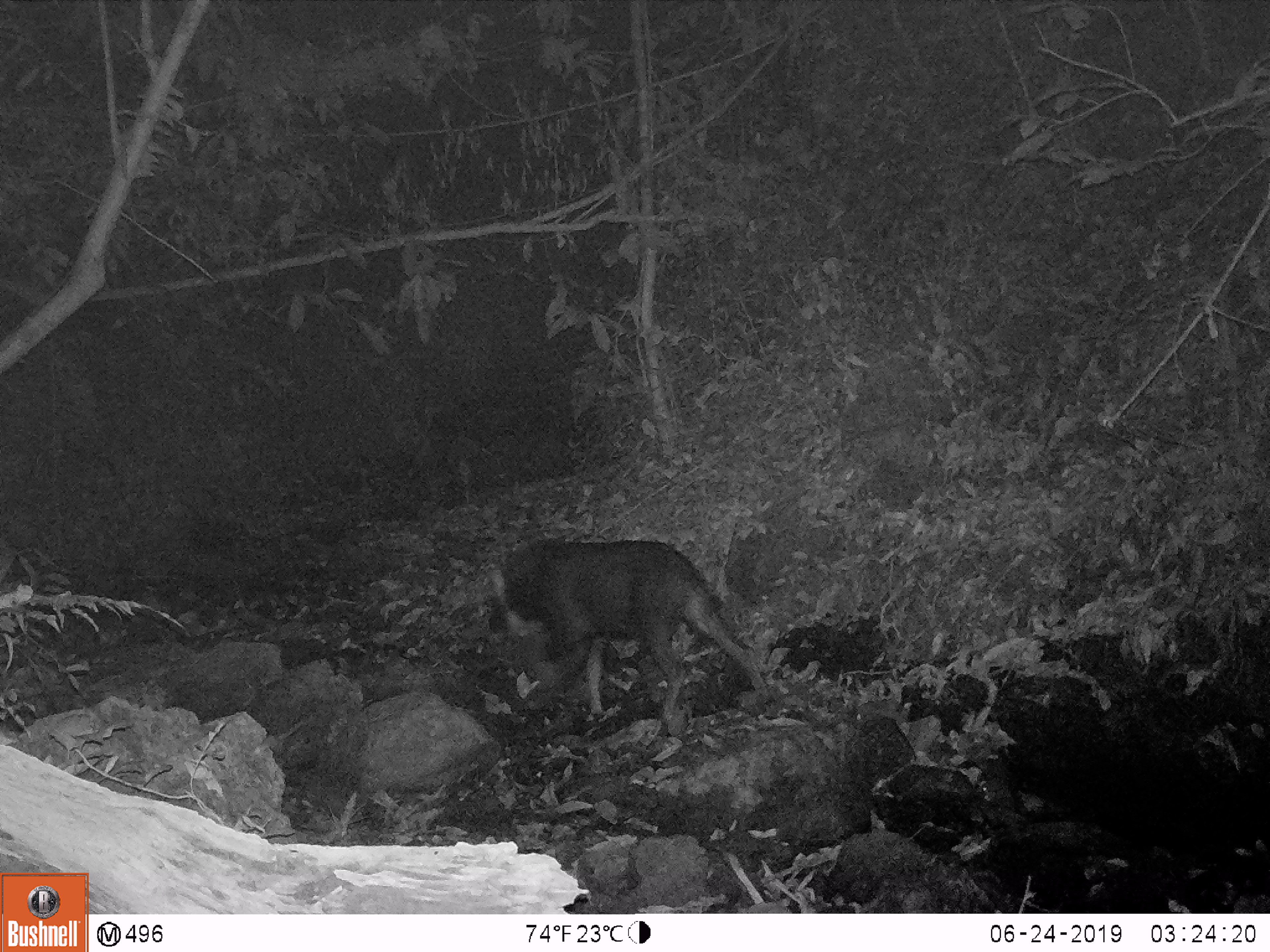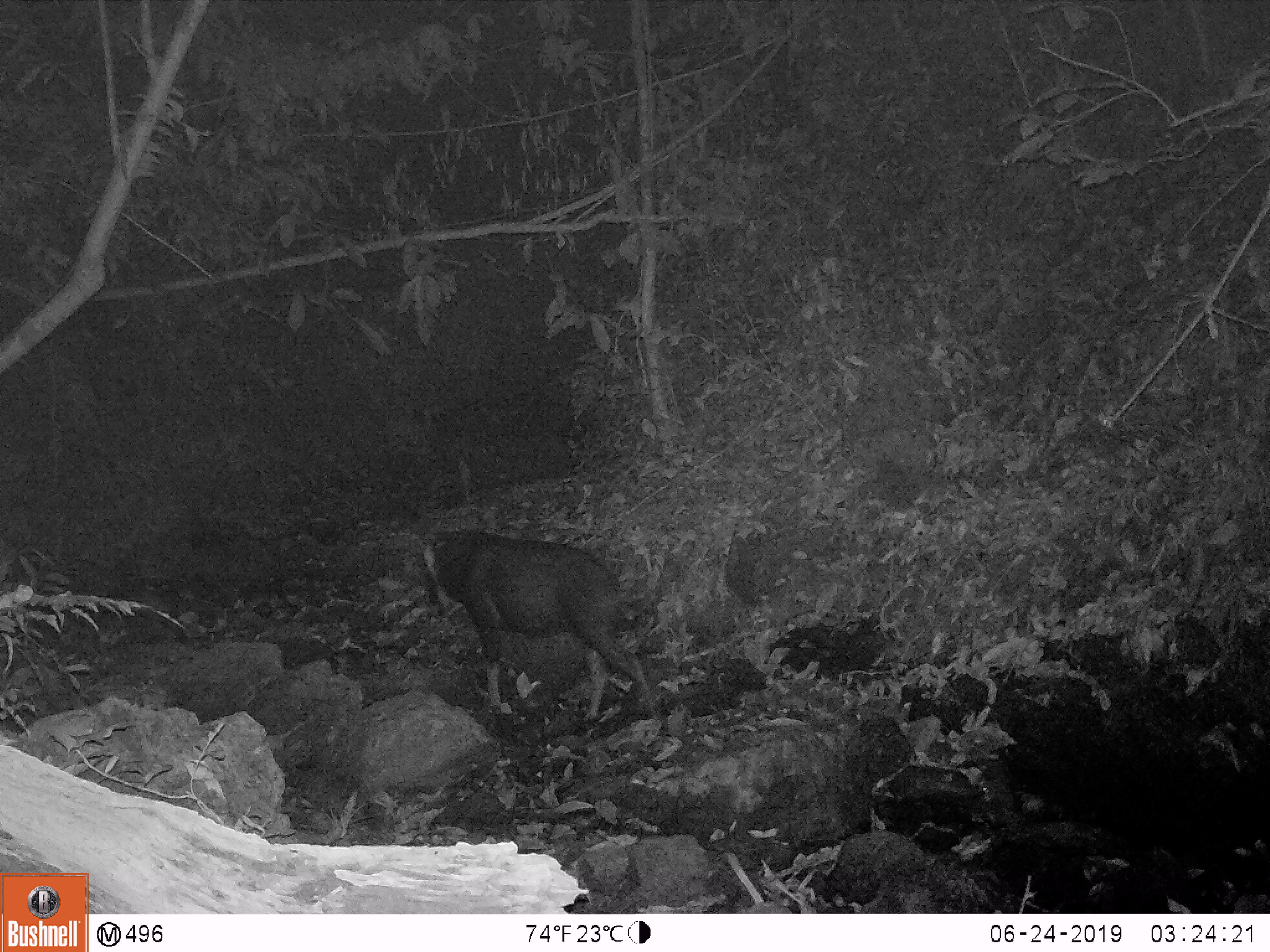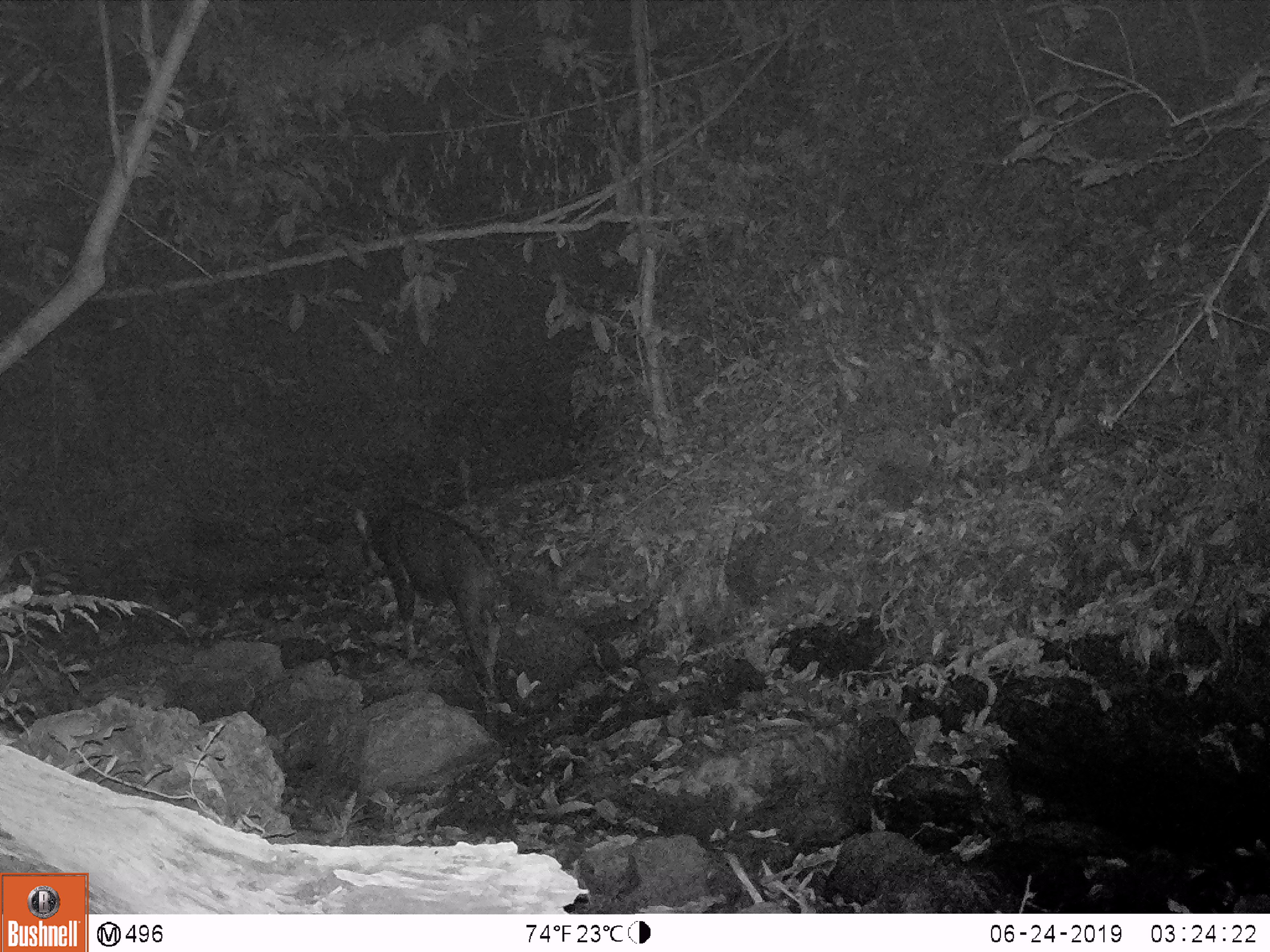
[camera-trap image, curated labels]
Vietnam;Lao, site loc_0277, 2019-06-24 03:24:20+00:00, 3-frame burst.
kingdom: Animalia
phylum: Chordata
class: Mammalia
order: Artiodactyla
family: Bovidae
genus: Capricornis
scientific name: Capricornis sumatraensis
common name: chinese serow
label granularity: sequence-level